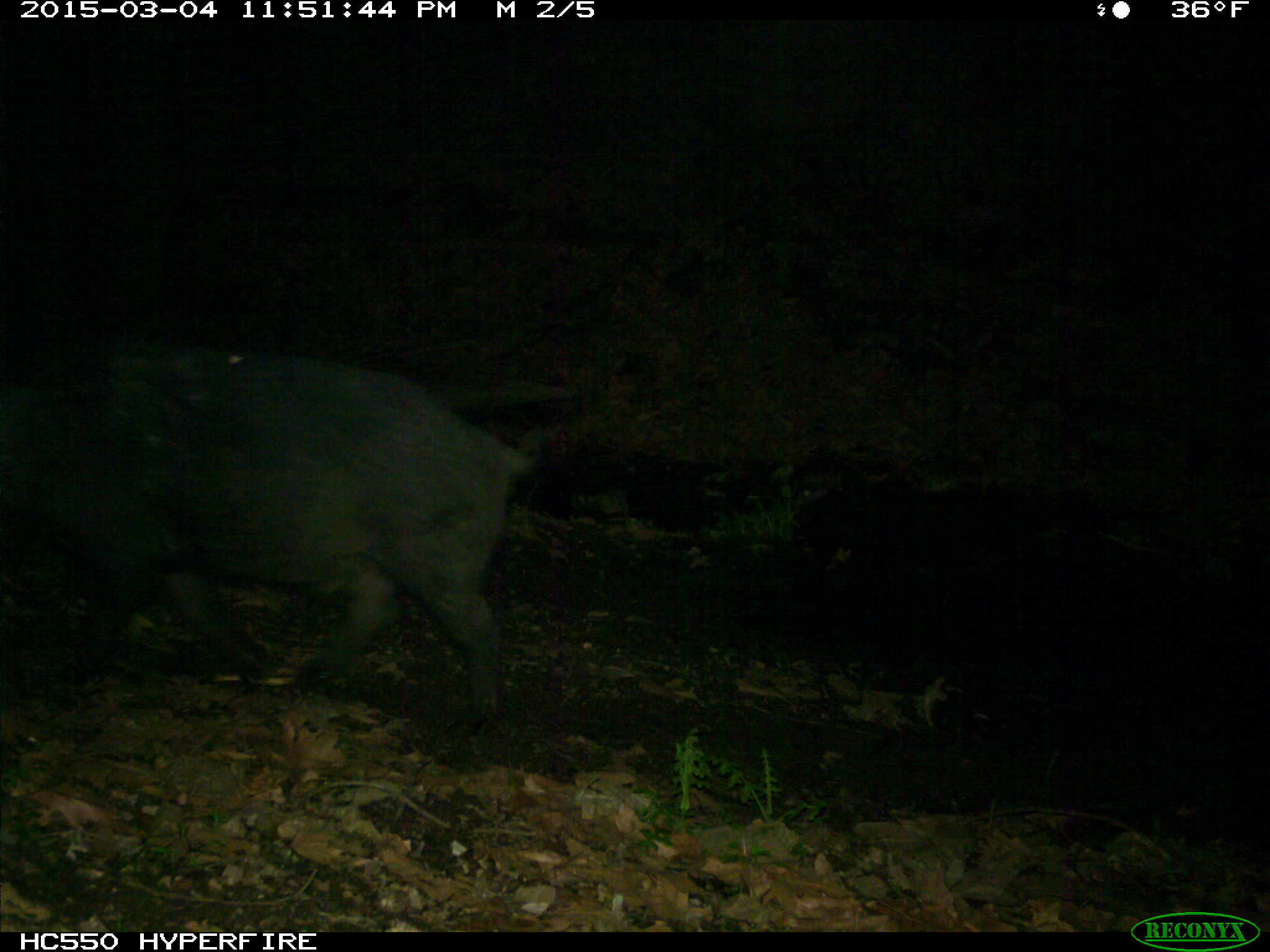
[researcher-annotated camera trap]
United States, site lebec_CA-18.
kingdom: Animalia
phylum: Chordata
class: Mammalia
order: Artiodactyla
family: Suidae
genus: Sus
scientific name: Sus scrofa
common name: wild boar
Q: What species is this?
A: Sus scrofa (wild boar).